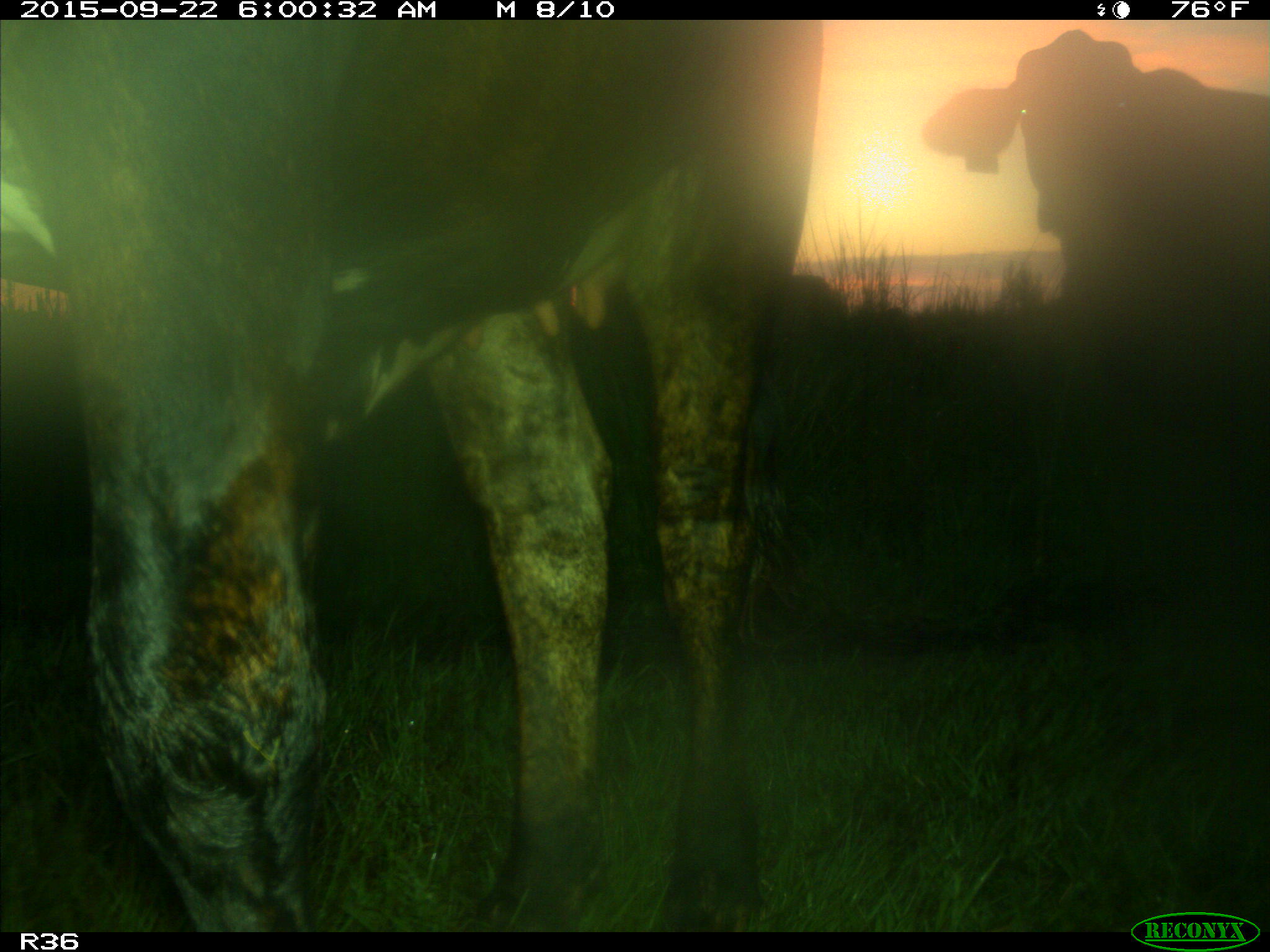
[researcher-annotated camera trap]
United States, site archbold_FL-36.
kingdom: Animalia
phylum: Chordata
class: Mammalia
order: Artiodactyla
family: Bovidae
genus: Bos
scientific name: Bos taurus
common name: domestic cow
Bos taurus (domestic cow).